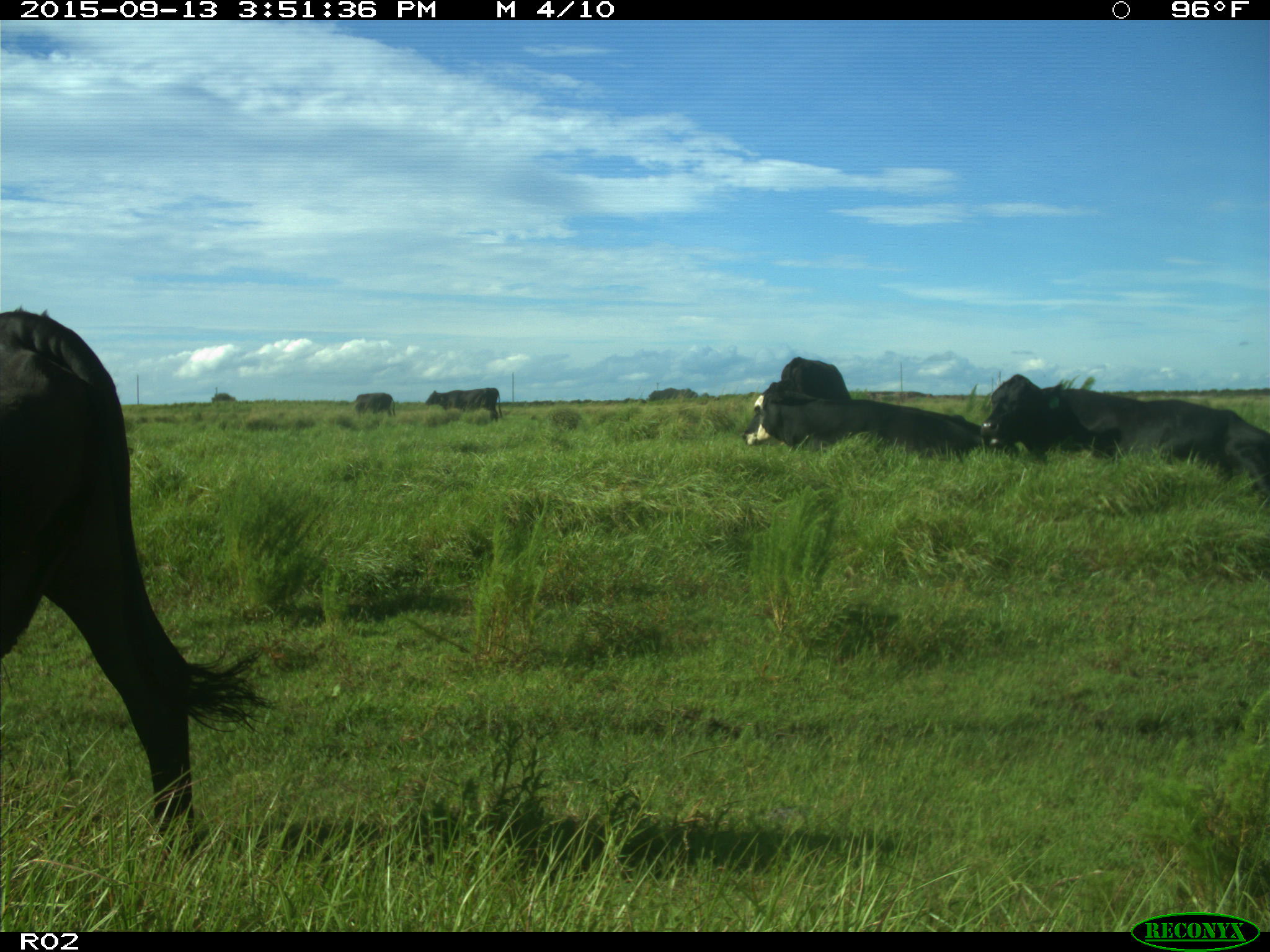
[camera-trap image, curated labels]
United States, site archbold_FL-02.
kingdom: Animalia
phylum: Chordata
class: Mammalia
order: Artiodactyla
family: Bovidae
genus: Bos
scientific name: Bos taurus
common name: domestic cow